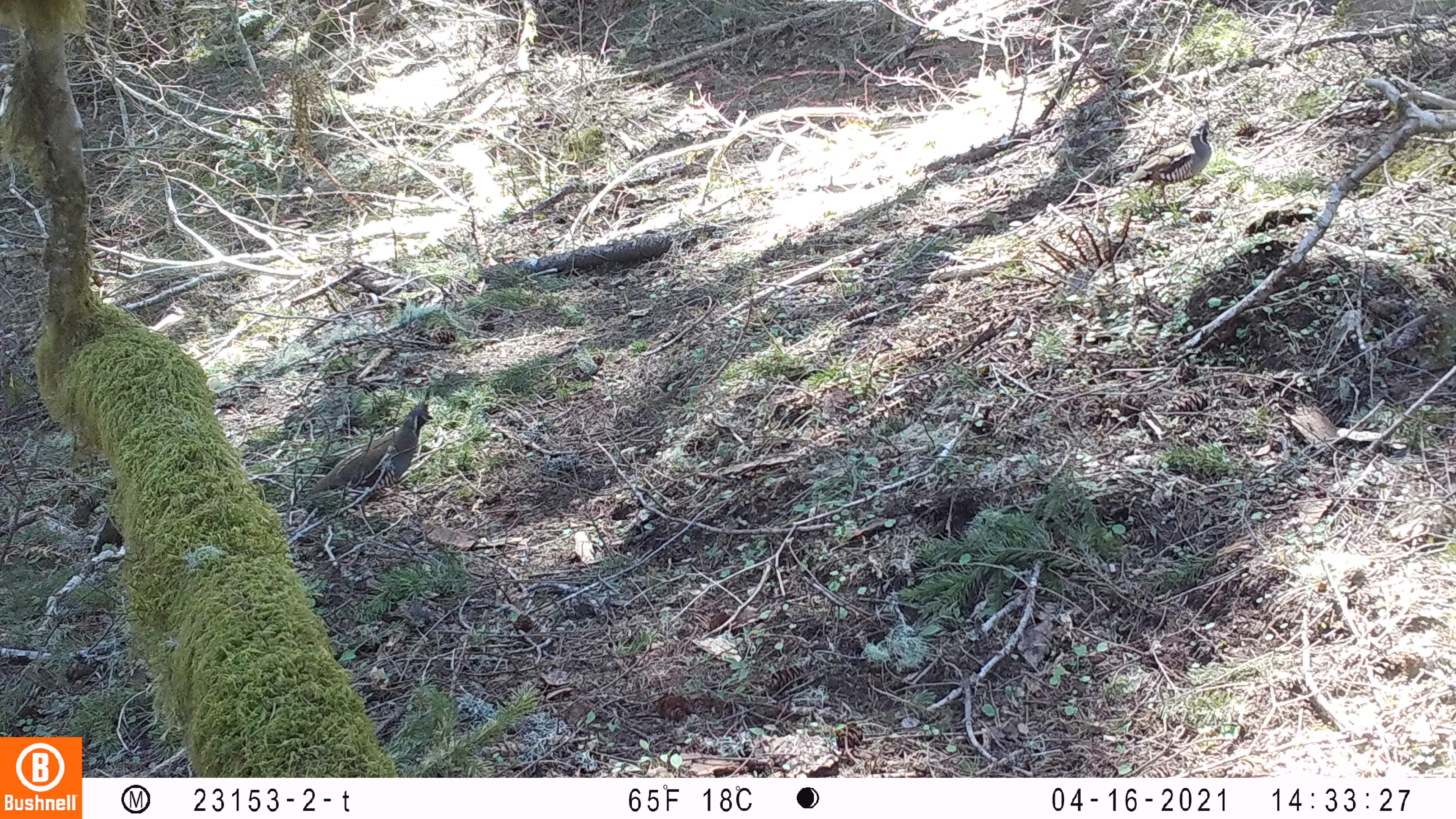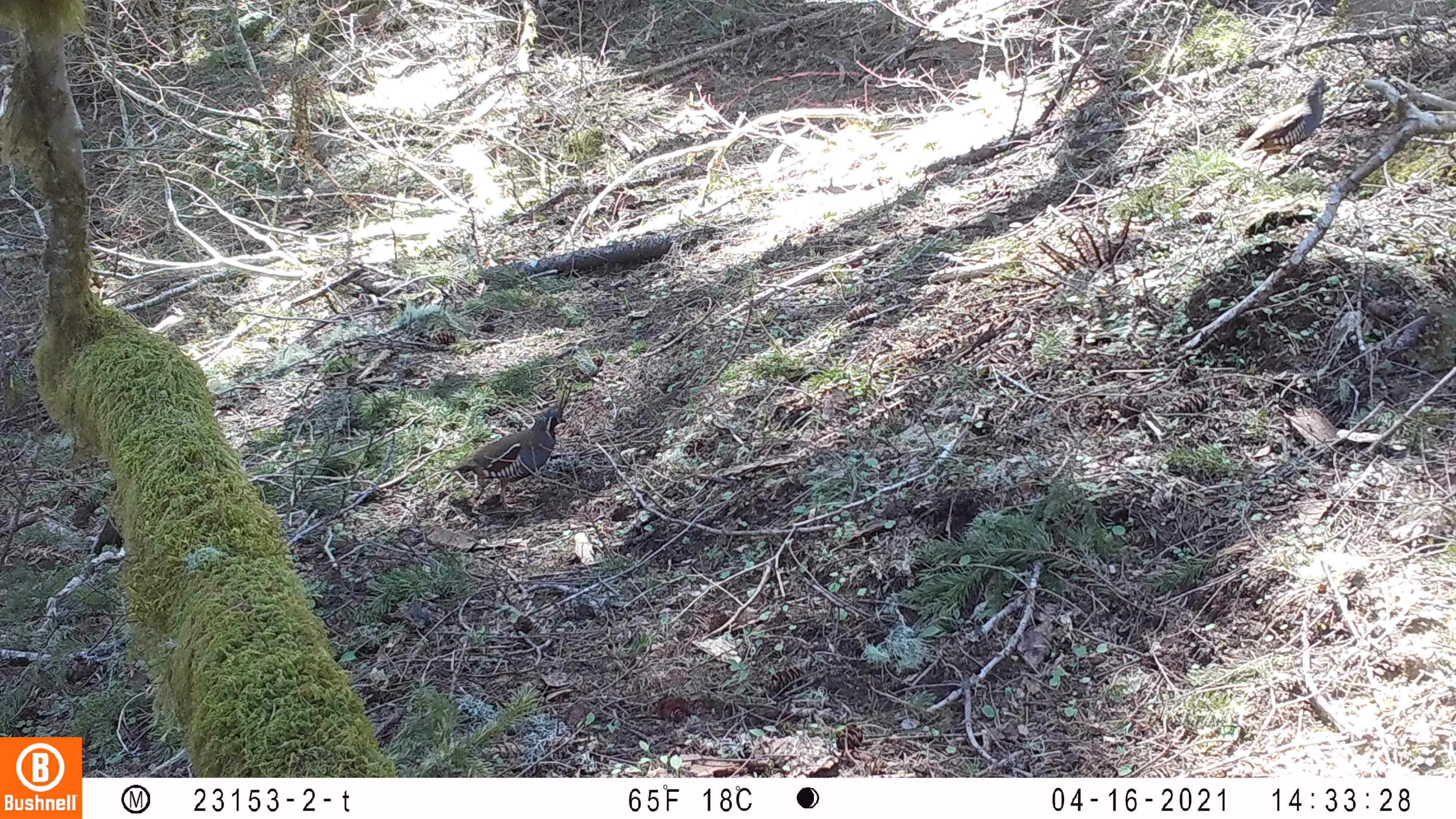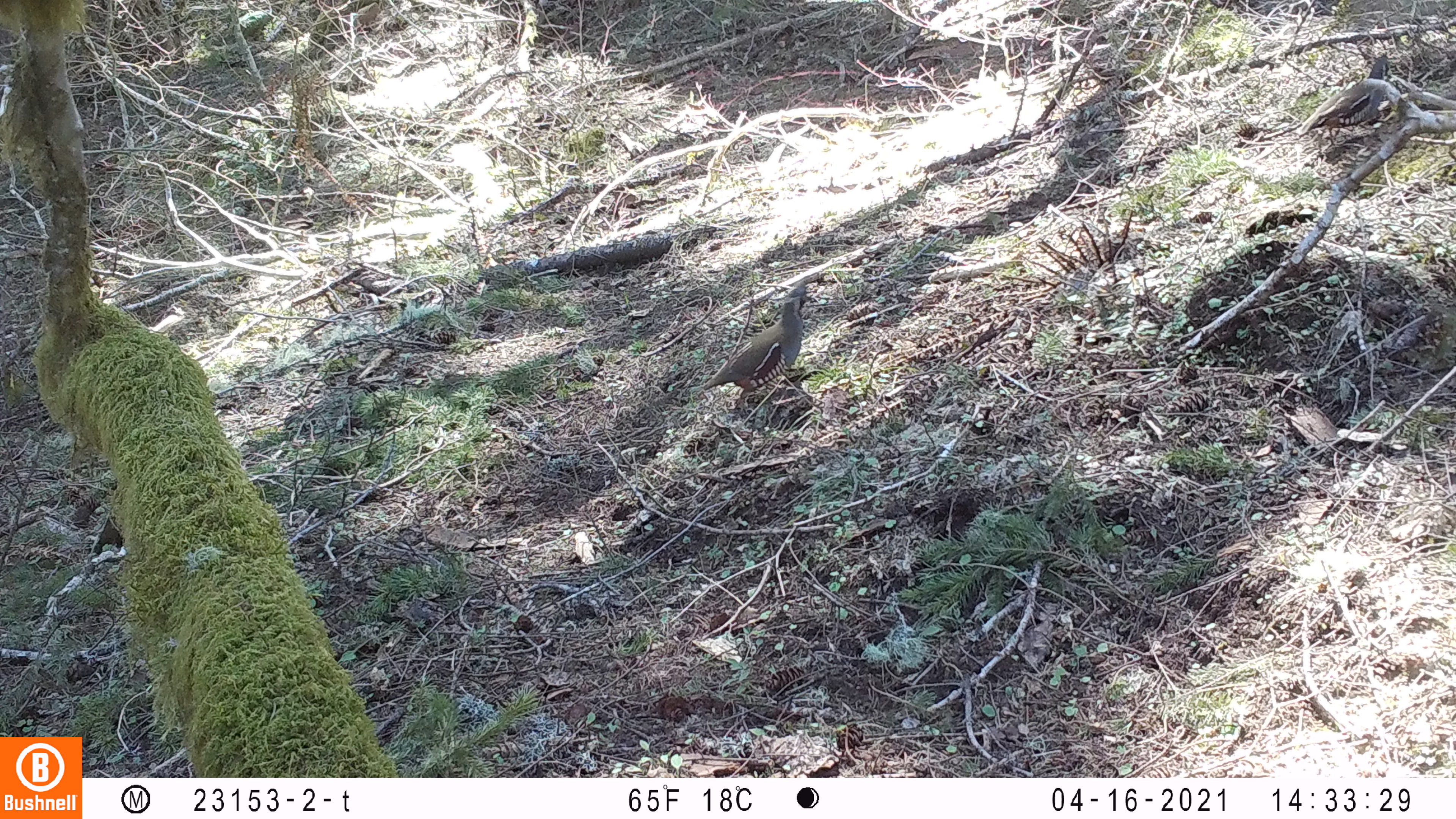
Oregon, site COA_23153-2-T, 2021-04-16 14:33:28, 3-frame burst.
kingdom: Animalia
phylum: Chordata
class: Aves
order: Galliformes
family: Odontophoridae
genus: Oreortyx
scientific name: Oreortyx pictus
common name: mountain quail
Mountain quail (Oreortyx pictus).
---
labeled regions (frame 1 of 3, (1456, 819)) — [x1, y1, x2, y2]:
mountain quail: [306, 382, 436, 515]; [1122, 99, 1213, 205]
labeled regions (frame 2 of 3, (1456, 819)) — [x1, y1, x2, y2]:
mountain quail: [445, 379, 578, 495]; [1233, 69, 1336, 169]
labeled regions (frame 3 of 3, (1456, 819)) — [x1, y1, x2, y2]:
mountain quail: [696, 268, 825, 414]; [1299, 43, 1402, 160]